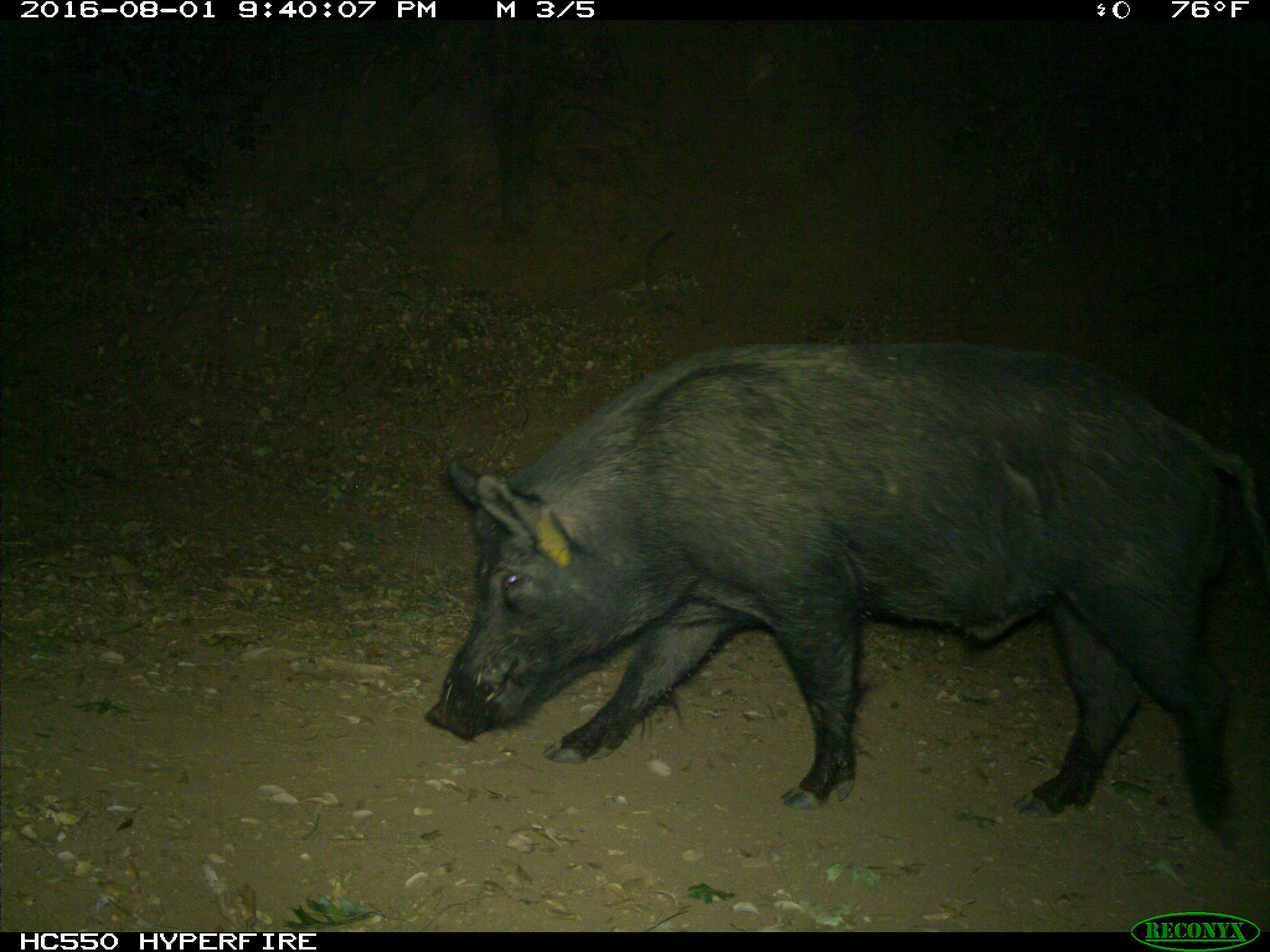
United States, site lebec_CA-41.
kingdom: Animalia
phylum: Chordata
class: Mammalia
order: Artiodactyla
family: Suidae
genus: Sus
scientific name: Sus scrofa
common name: wild boar